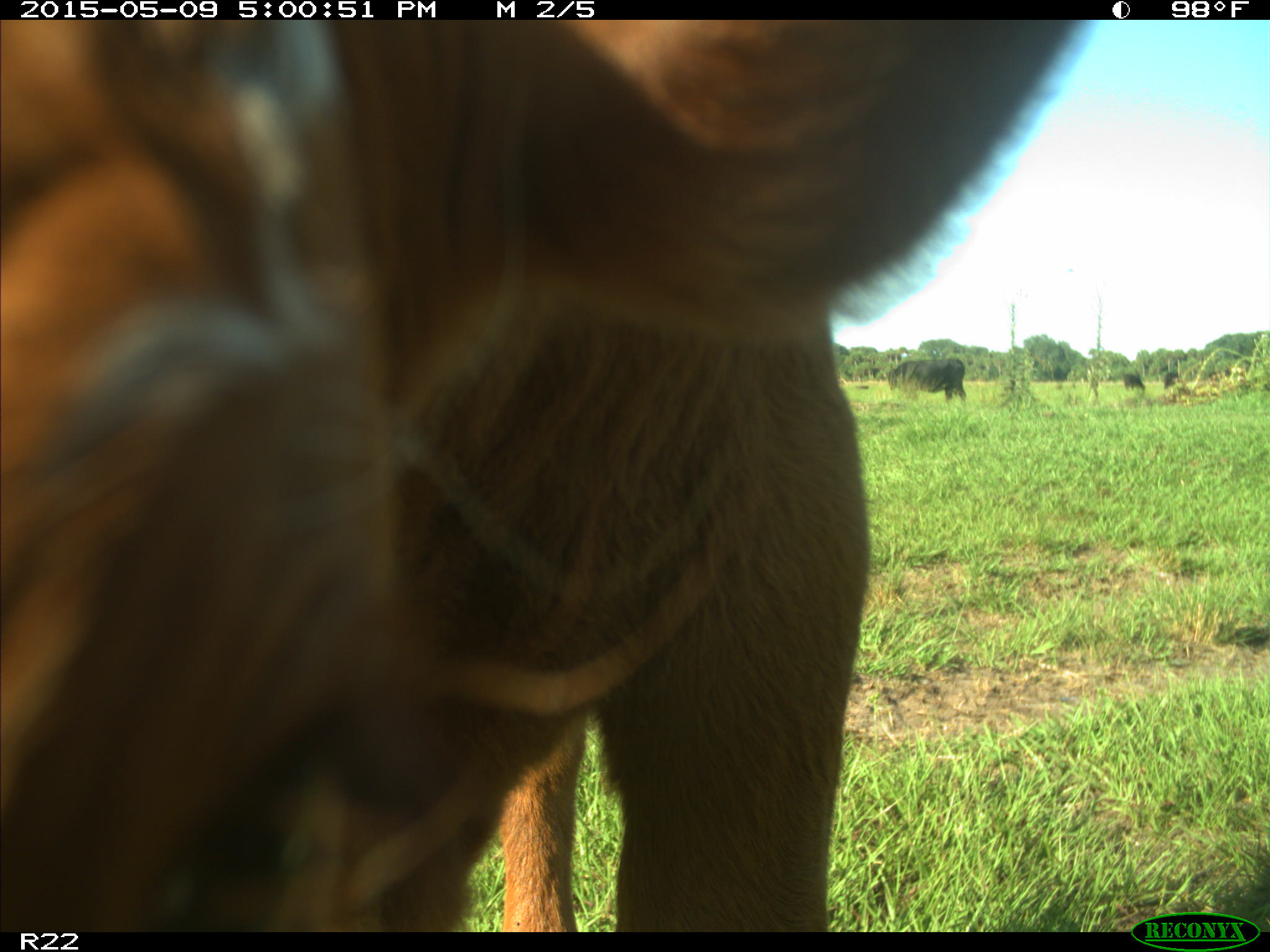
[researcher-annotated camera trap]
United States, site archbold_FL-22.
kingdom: Animalia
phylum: Chordata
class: Mammalia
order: Artiodactyla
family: Bovidae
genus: Bos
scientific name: Bos taurus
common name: domestic cow